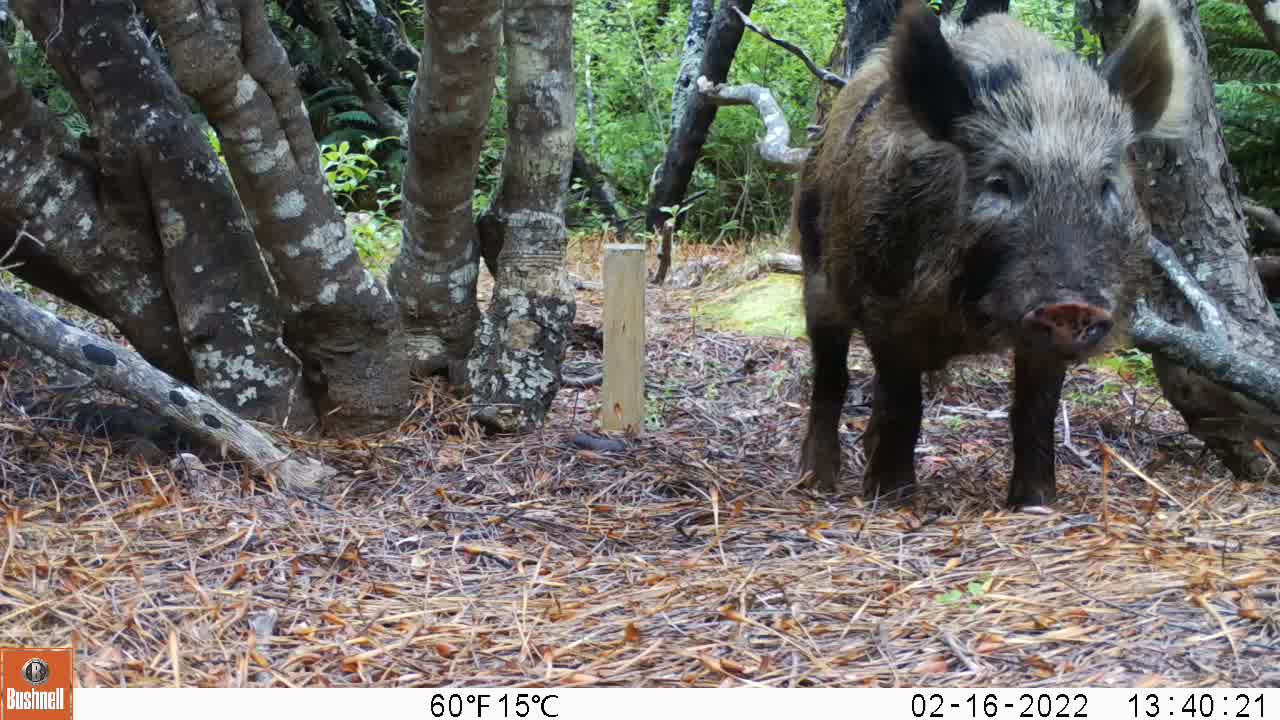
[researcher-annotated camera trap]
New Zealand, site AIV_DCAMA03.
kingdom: Animalia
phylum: Chordata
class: Mammalia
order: Artiodactyla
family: Suidae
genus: Sus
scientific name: Sus scrofa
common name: pig